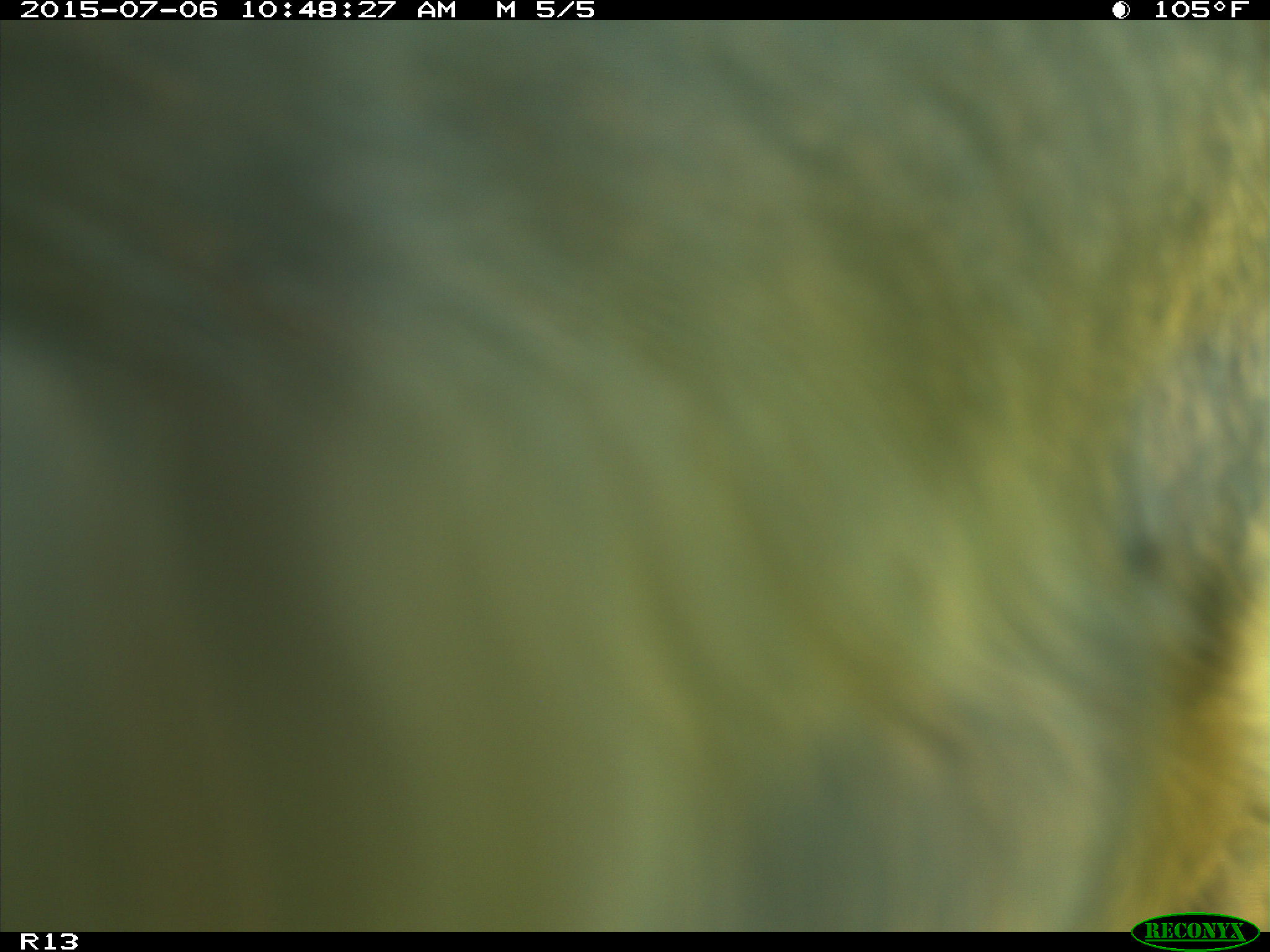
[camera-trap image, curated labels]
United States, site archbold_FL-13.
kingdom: Animalia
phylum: Chordata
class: Mammalia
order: Artiodactyla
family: Bovidae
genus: Bos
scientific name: Bos taurus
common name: domestic cow